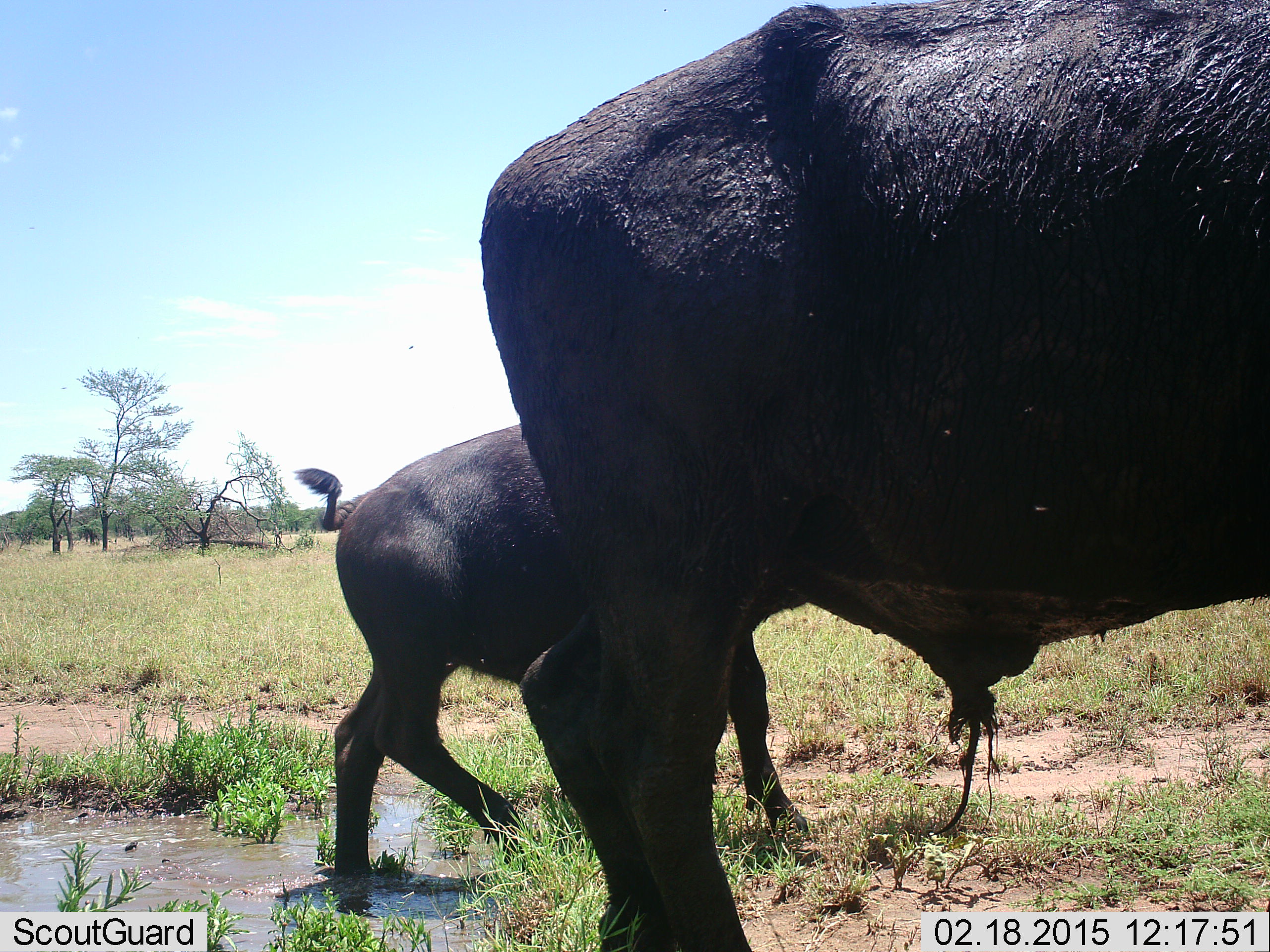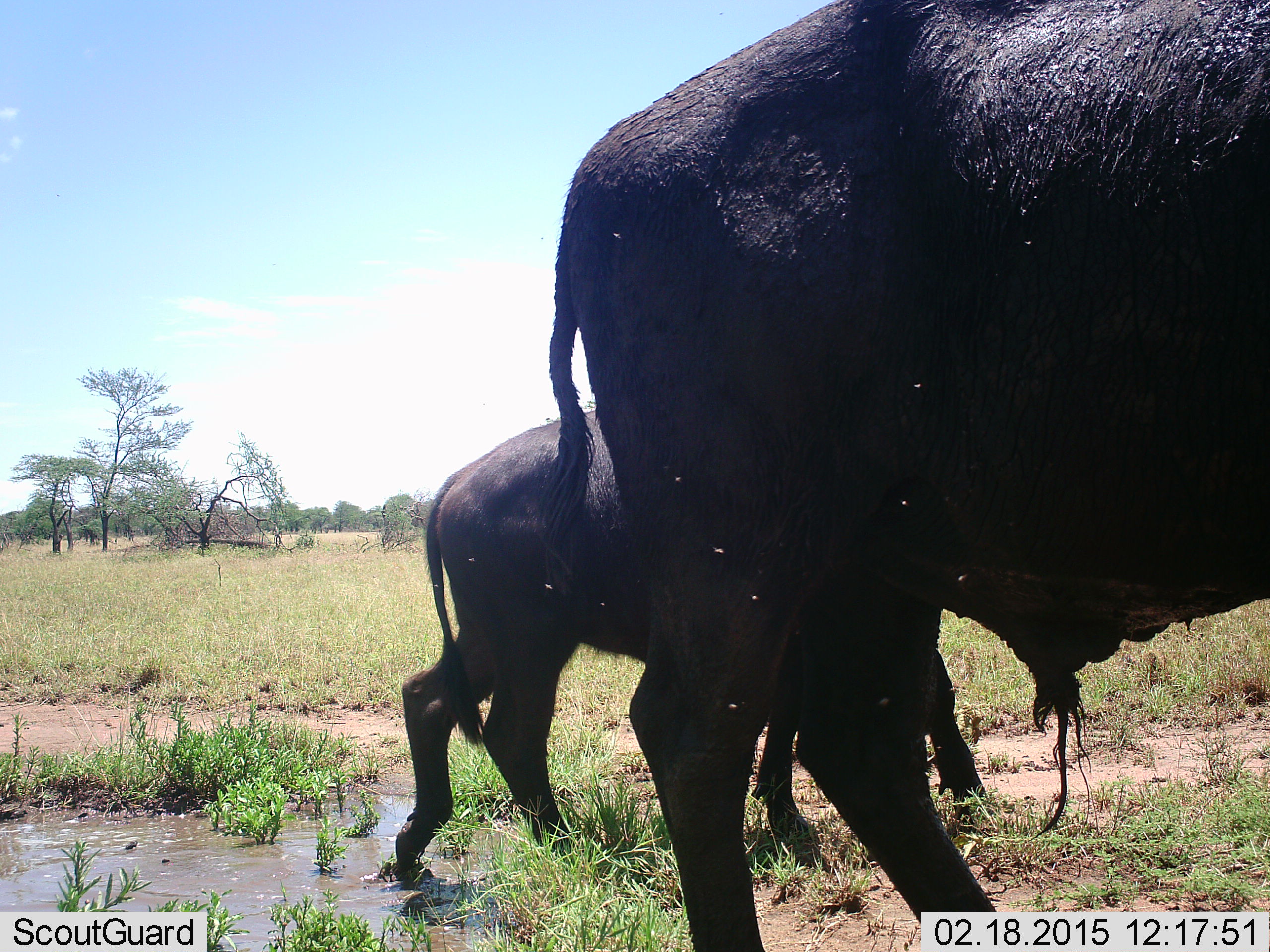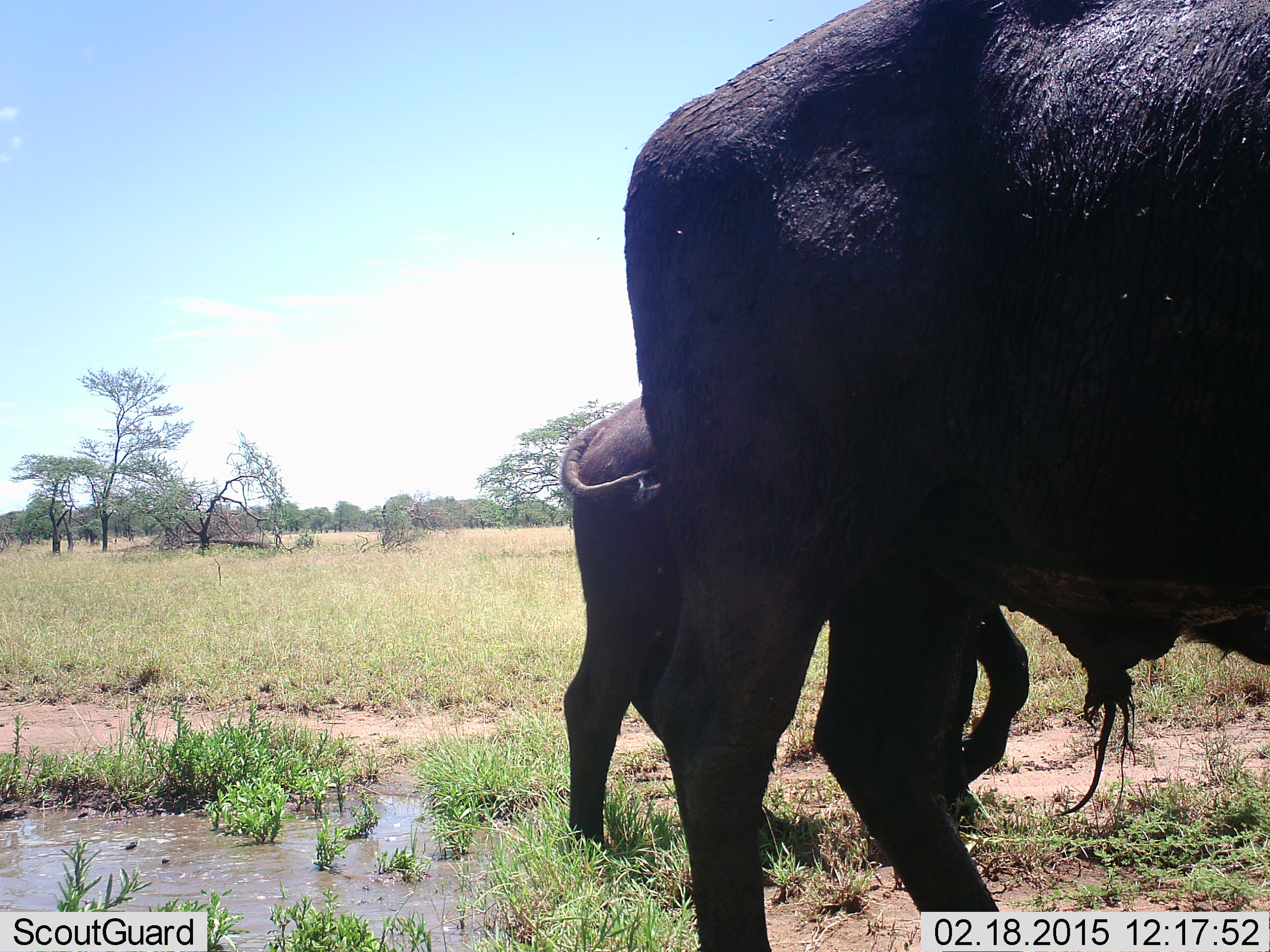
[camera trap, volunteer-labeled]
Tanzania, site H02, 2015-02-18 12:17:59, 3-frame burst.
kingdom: Animalia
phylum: Chordata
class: Mammalia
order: Artiodactyla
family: Bovidae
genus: Syncerus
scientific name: Syncerus caffer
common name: cape buffalo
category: buffalo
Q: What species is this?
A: Buffalo (cape buffalo) (Syncerus caffer).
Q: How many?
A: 2.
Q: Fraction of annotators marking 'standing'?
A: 20%.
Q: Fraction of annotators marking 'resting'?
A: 0%.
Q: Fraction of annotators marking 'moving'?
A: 90%.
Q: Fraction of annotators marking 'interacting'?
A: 0%.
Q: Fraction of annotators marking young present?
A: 50%.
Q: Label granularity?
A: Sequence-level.